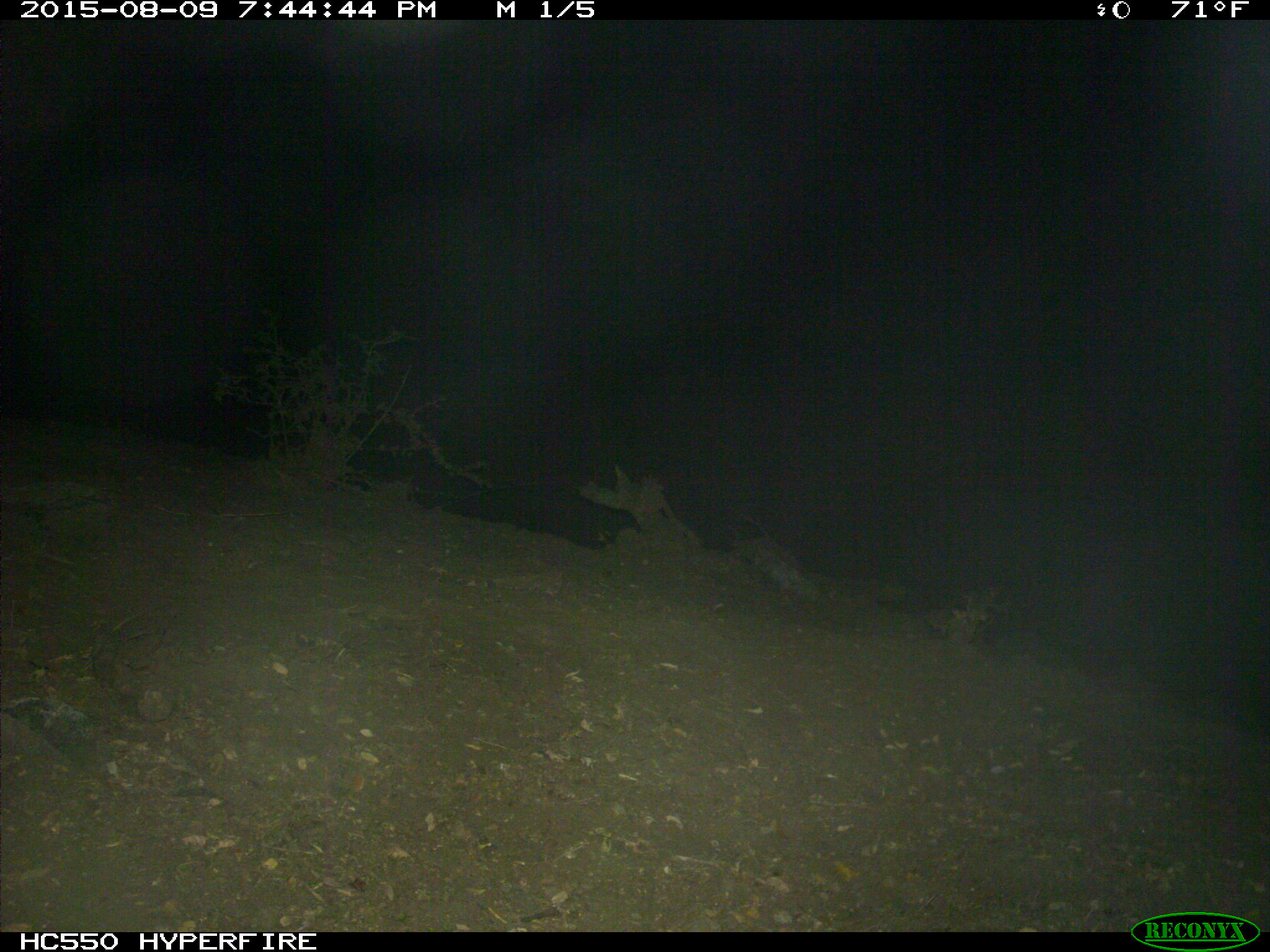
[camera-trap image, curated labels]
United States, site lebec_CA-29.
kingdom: Animalia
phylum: Chordata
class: Mammalia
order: Artiodactyla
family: Suidae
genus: Sus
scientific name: Sus scrofa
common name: wild boar